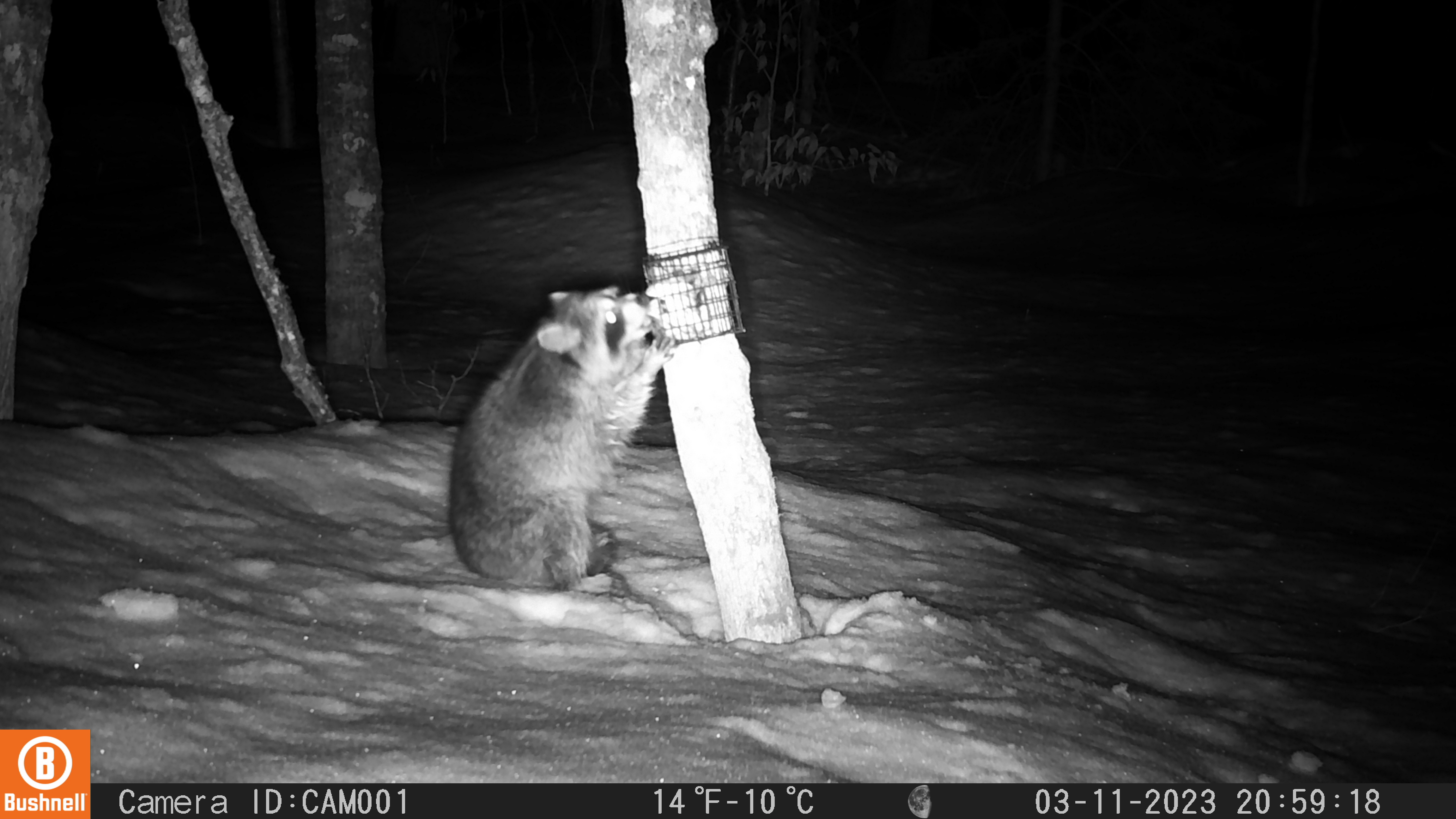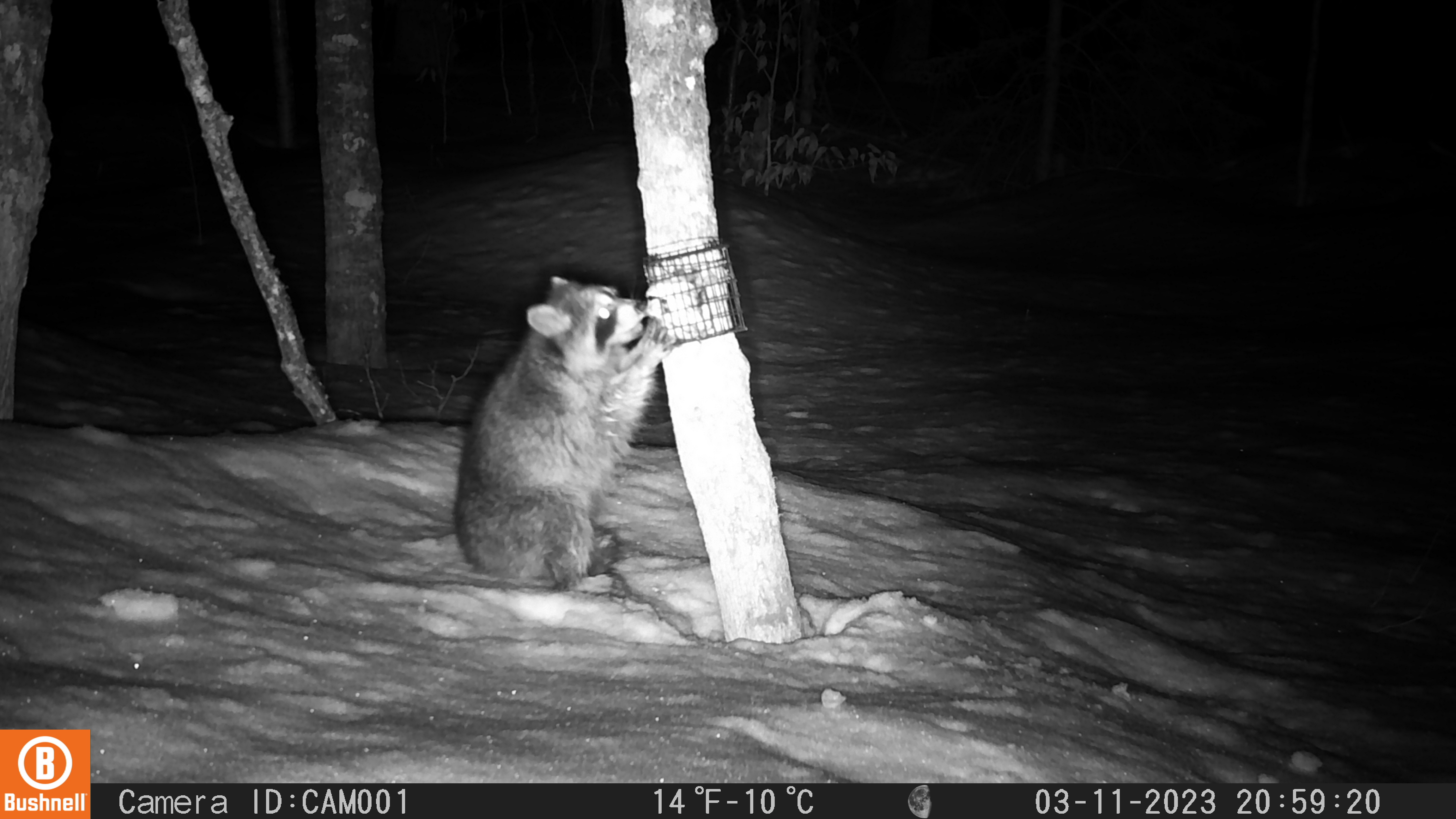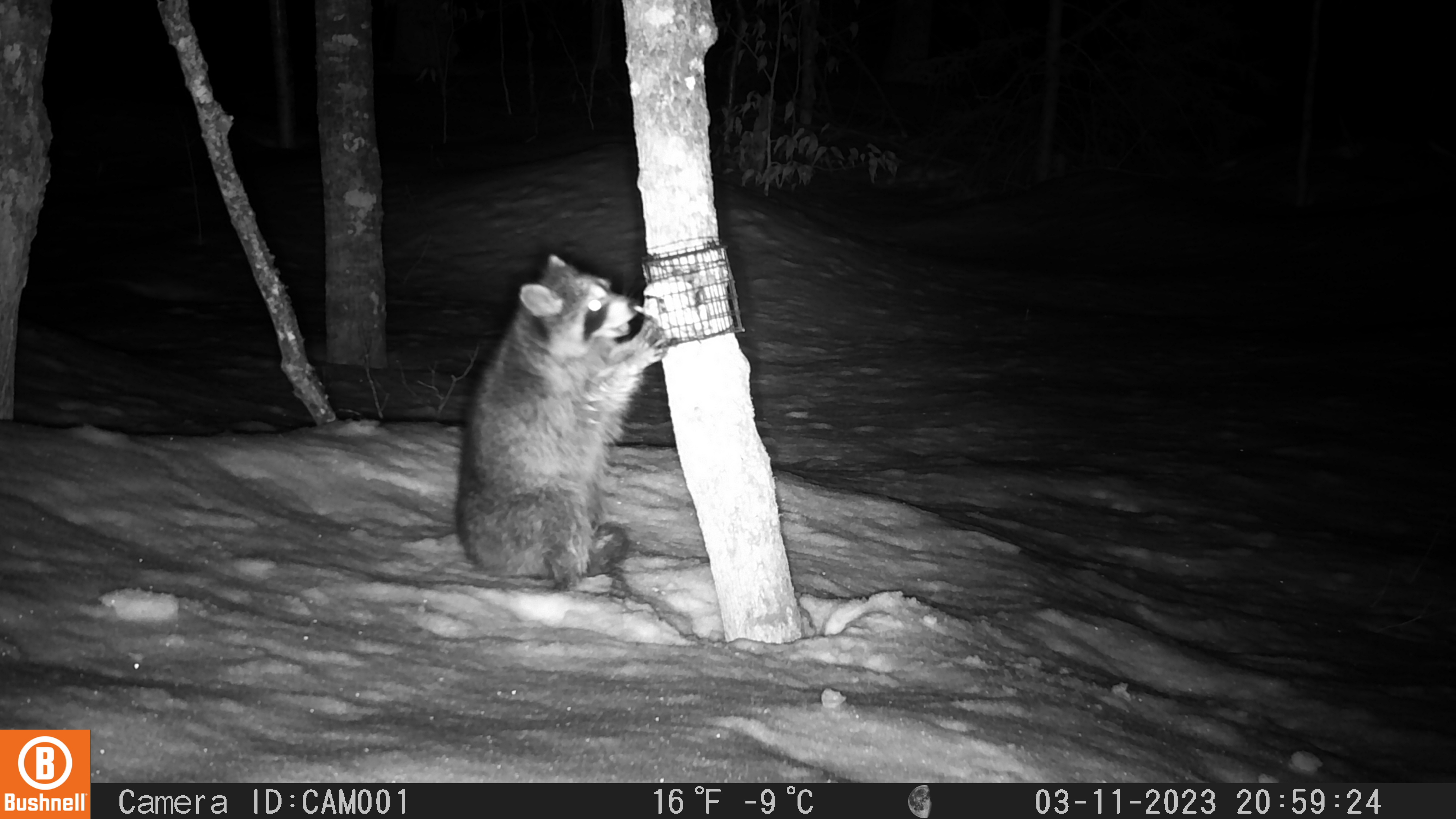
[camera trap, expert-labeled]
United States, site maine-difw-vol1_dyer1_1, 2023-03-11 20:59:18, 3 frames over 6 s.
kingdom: Animalia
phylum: Chordata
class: Mammalia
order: Carnivora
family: Procyonidae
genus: Procyon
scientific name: Procyon lotor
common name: raccoon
Raccoon (Procyon lotor).